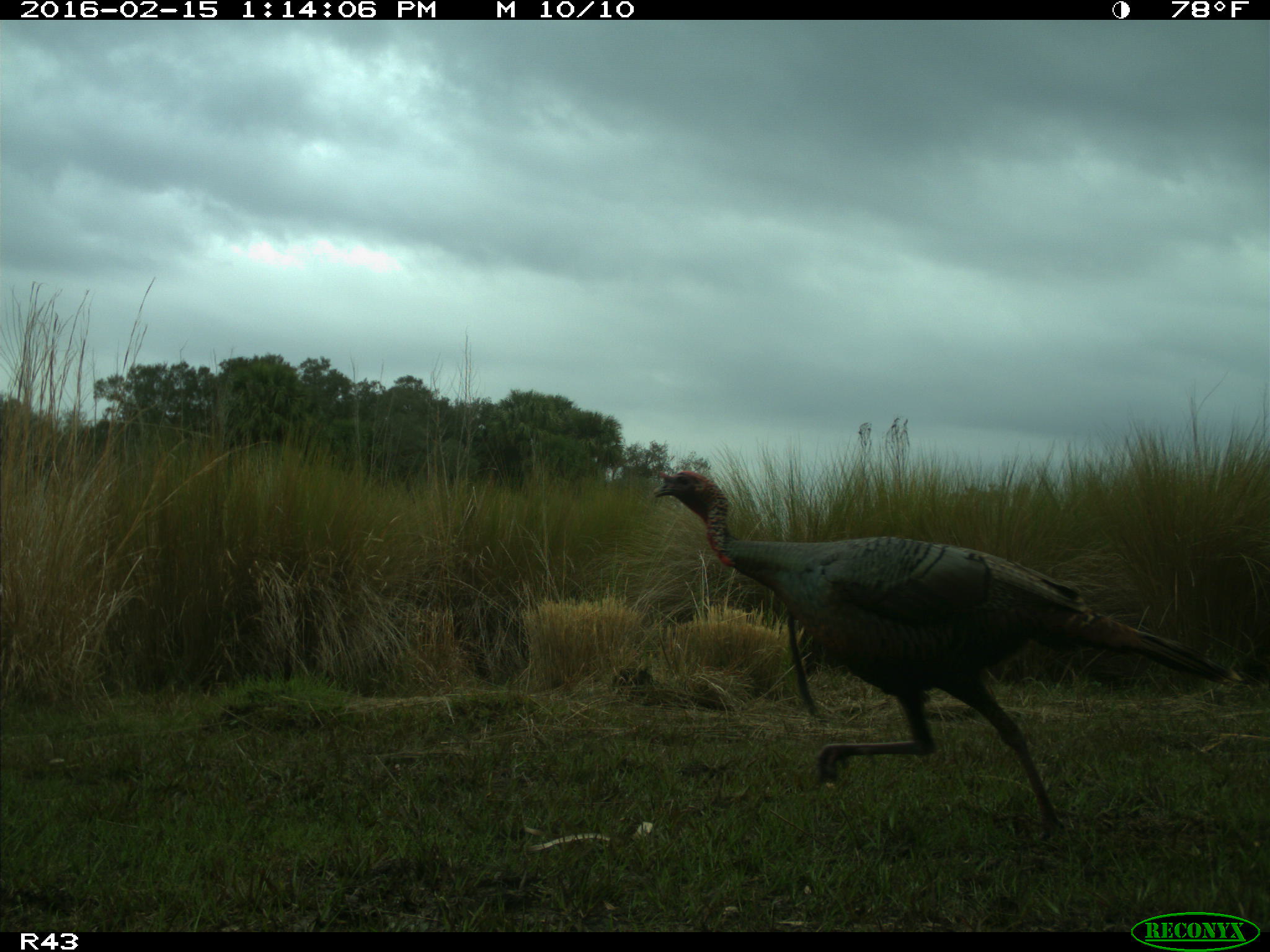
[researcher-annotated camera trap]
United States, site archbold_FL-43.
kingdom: Animalia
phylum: Chordata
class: Aves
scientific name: Aves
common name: birds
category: unidentified bird